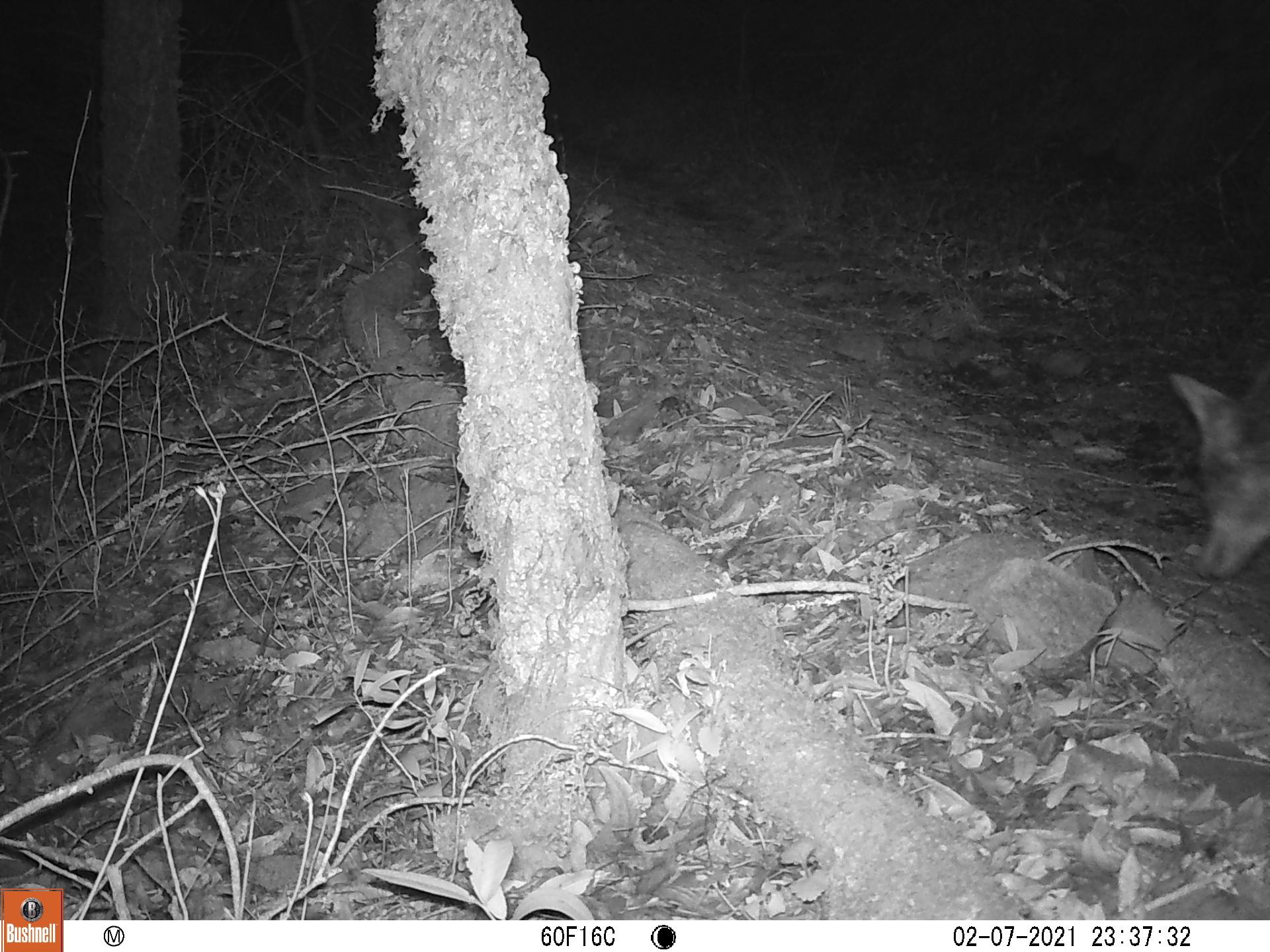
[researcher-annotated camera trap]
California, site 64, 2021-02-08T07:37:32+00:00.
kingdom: Animalia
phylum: Chordata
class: Mammalia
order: Carnivora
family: Canidae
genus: Canis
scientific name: Canis latrans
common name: coyote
Coyote (Canis latrans).